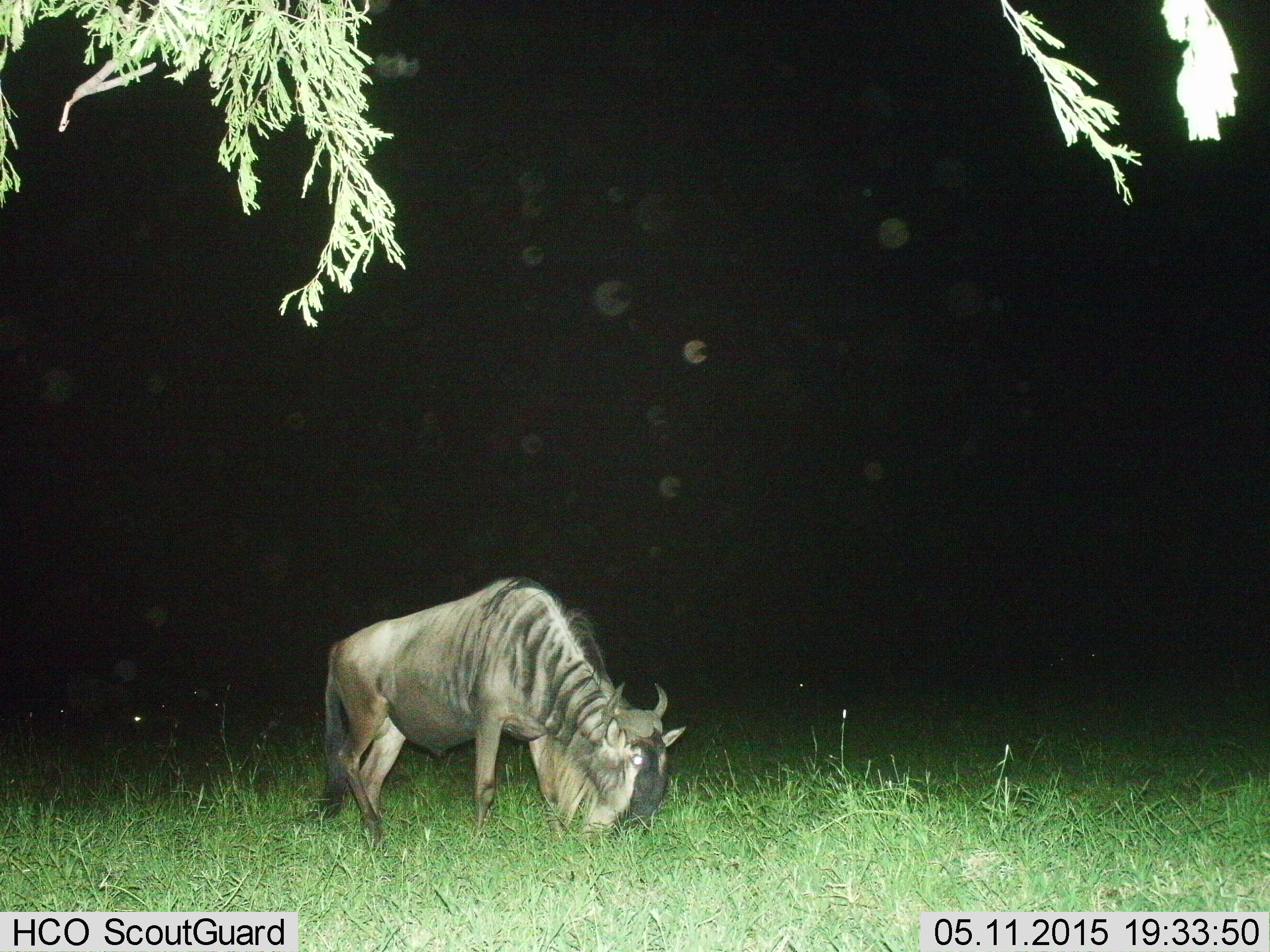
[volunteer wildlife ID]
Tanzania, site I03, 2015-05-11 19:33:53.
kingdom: Animalia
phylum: Chordata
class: Mammalia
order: Artiodactyla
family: Bovidae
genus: Connochaetes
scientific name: Connochaetes taurinus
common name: blue wildebeest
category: wildebeest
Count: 1.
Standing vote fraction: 40%.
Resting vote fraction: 0%.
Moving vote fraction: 0%.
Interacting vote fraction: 0%.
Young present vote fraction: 0%.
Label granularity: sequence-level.